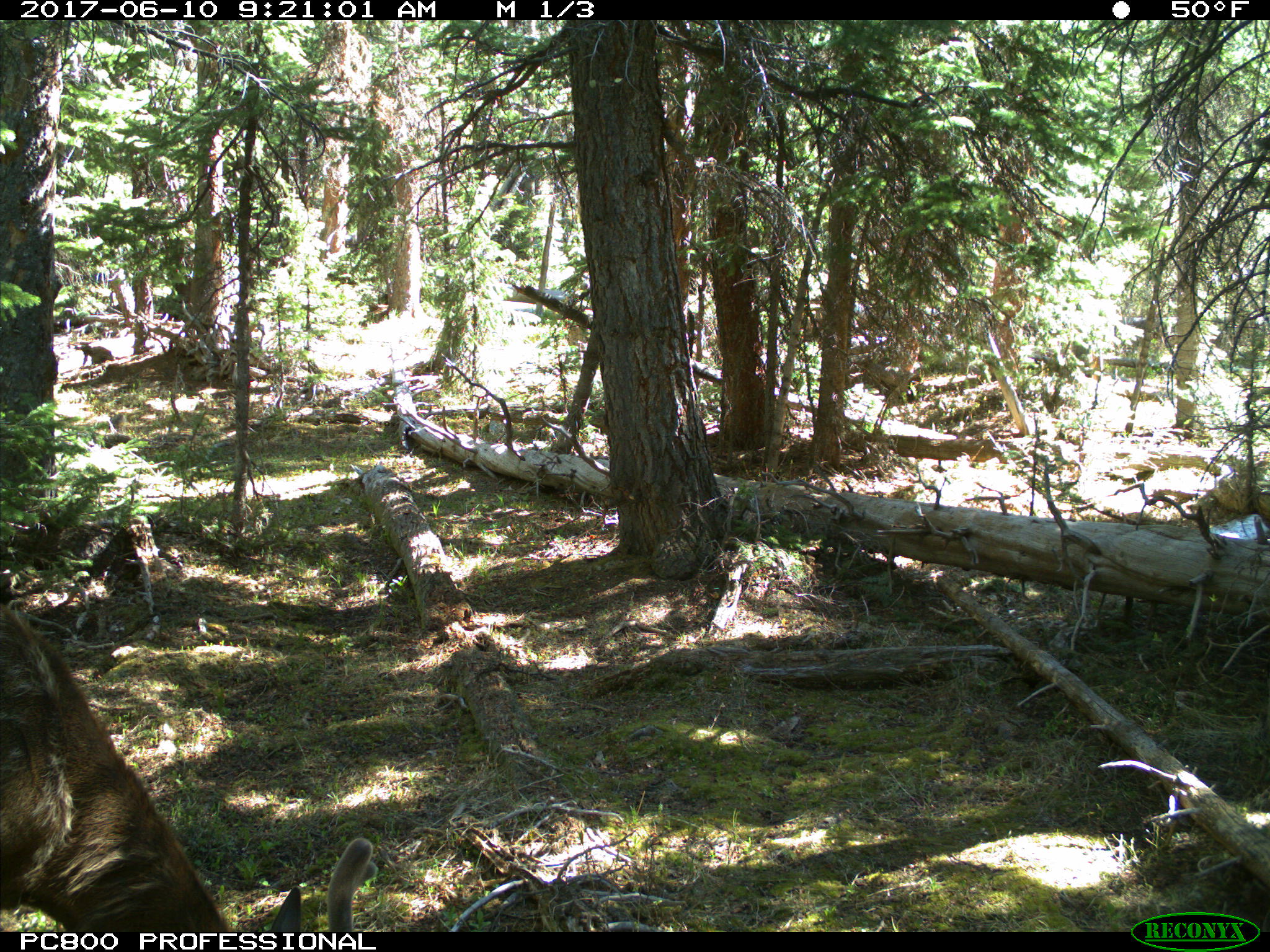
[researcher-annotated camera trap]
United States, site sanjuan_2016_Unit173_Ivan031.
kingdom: Animalia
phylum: Chordata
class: Mammalia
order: Artiodactyla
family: Cervidae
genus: Cervus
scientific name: Cervus elaphus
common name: red deer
Cervus elaphus (red deer).